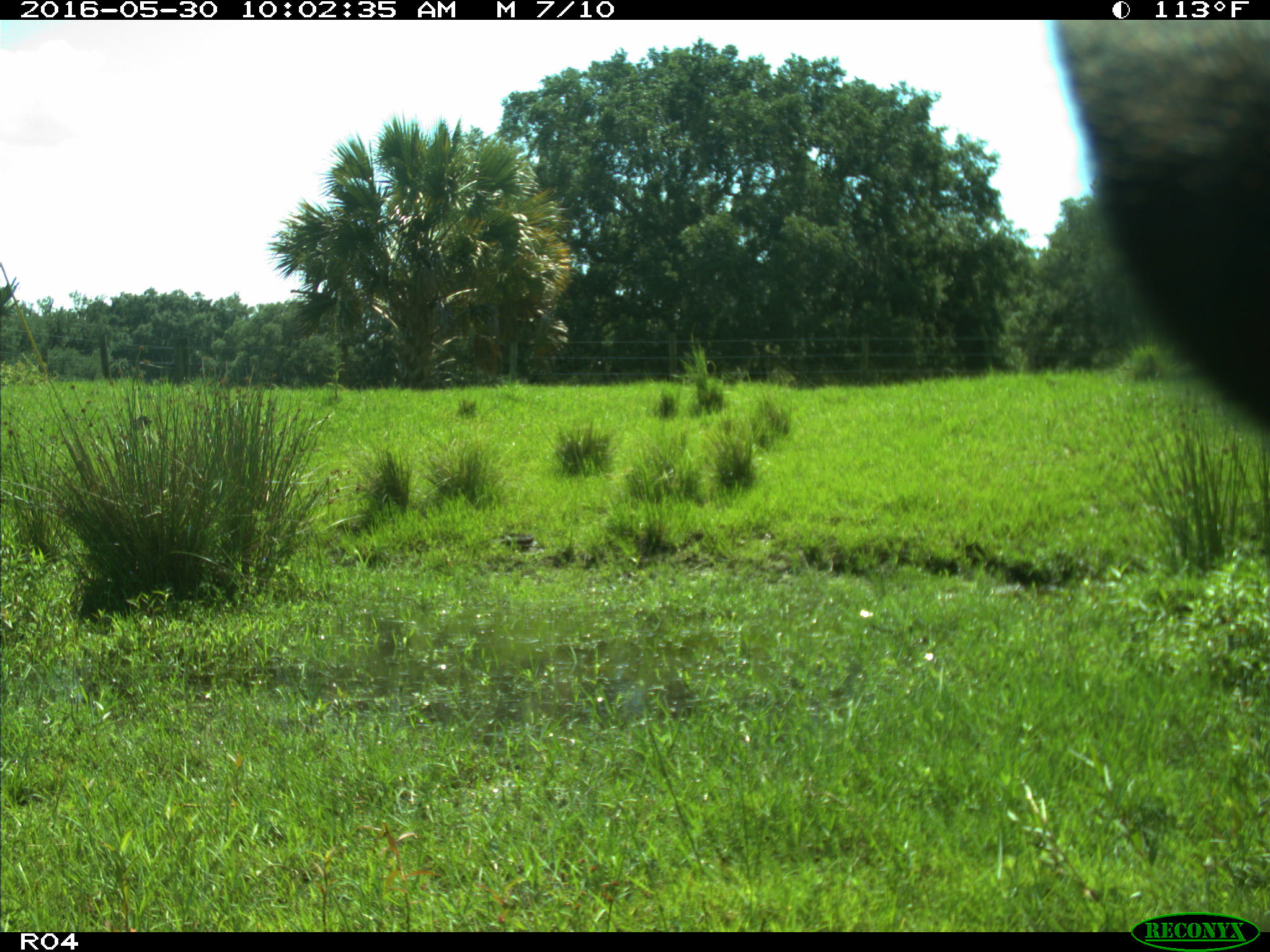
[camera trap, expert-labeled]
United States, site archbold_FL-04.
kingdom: Animalia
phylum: Chordata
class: Mammalia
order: Artiodactyla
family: Bovidae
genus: Bos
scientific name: Bos taurus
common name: domestic cow